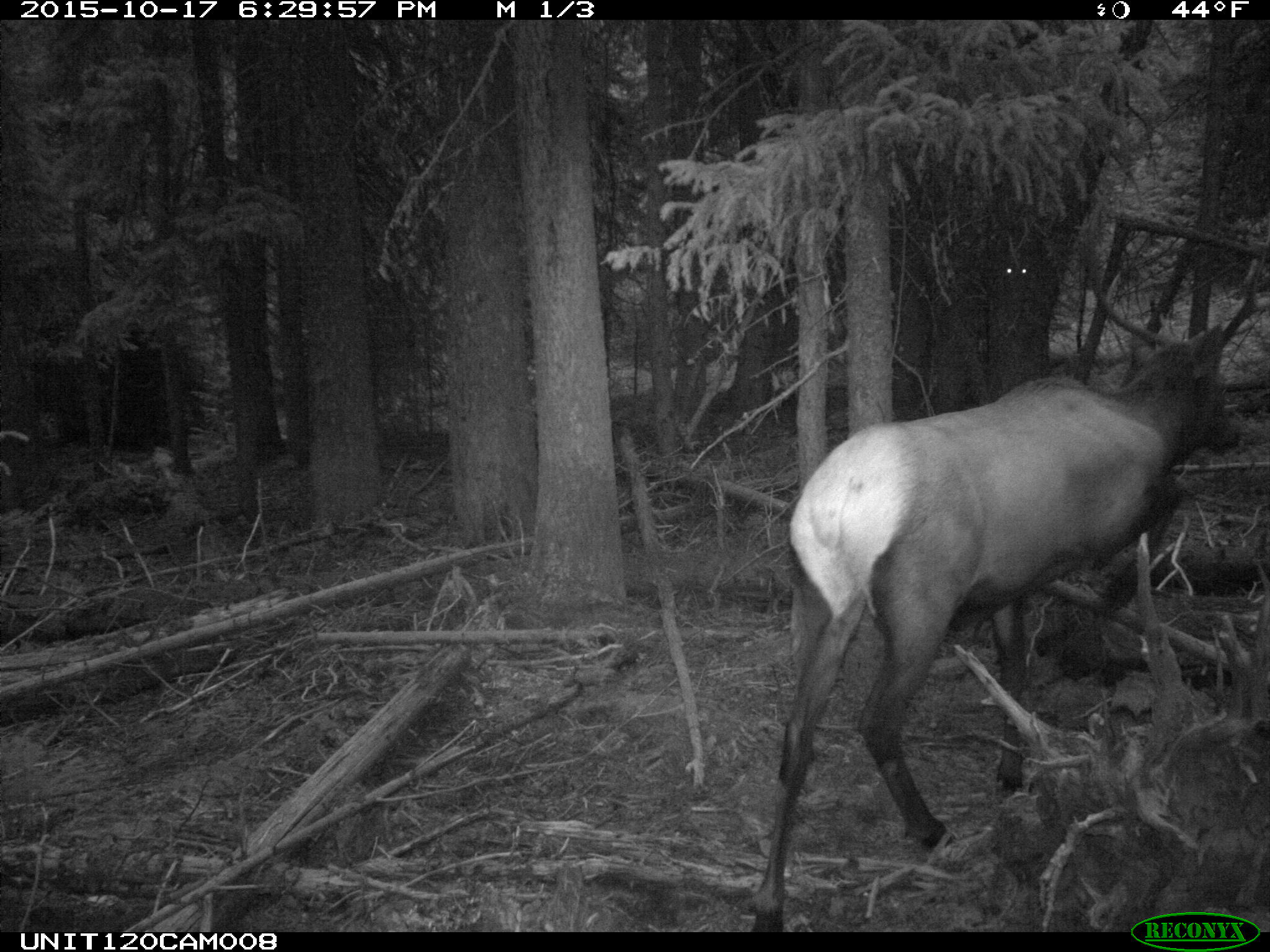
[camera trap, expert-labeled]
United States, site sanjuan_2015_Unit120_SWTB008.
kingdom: Animalia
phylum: Chordata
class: Mammalia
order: Artiodactyla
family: Cervidae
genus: Cervus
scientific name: Cervus elaphus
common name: red deer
Cervus elaphus (red deer).